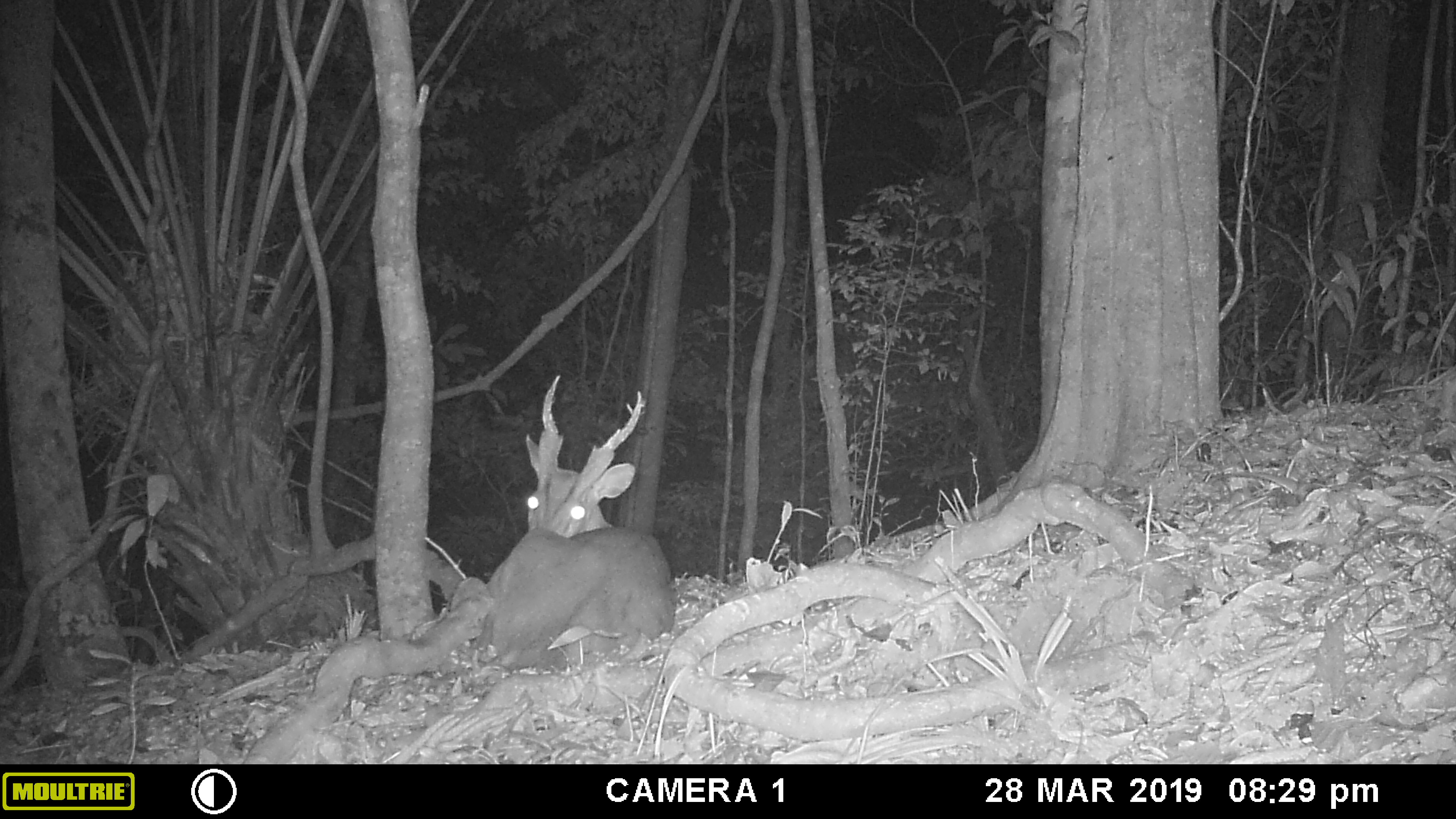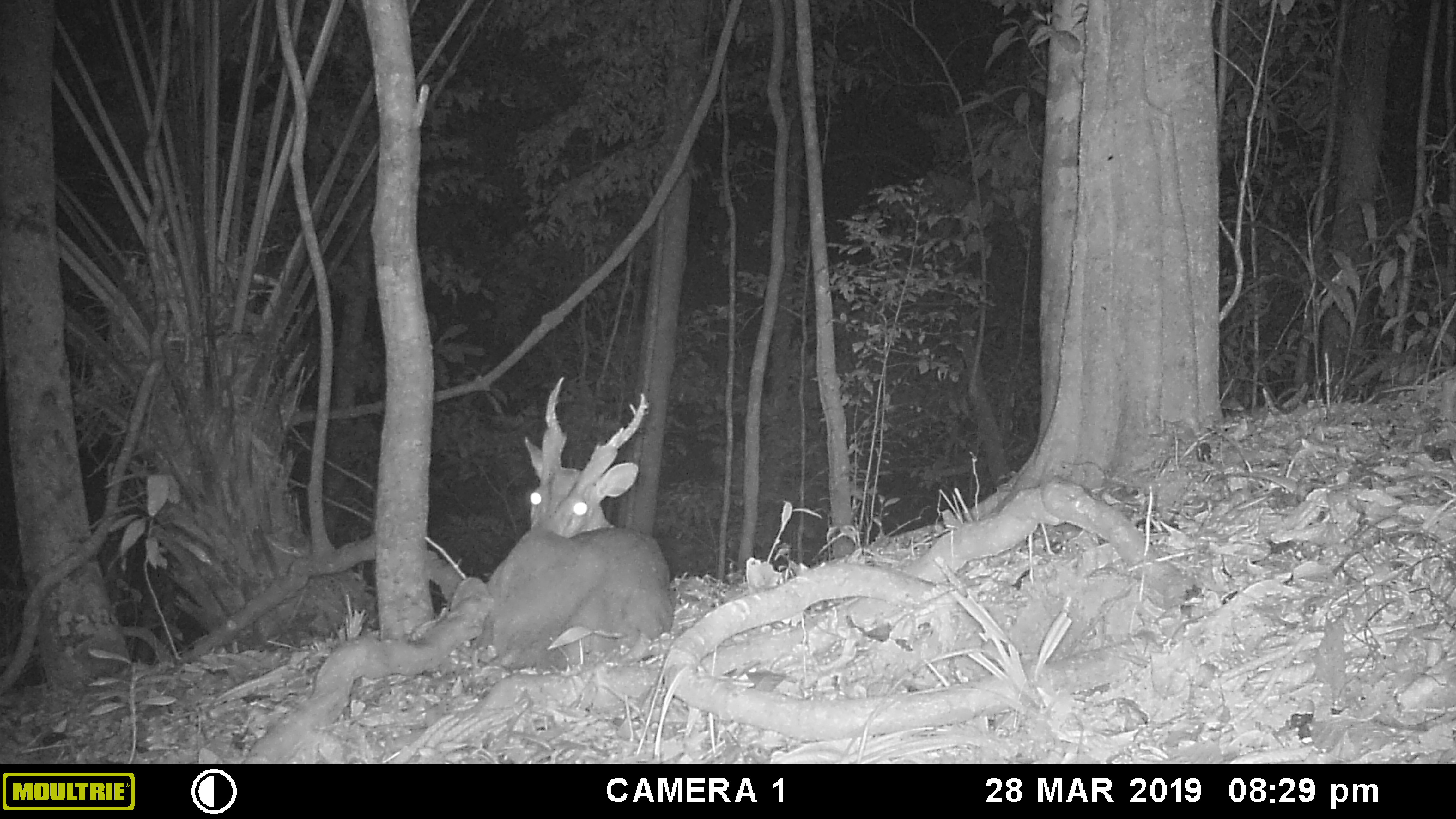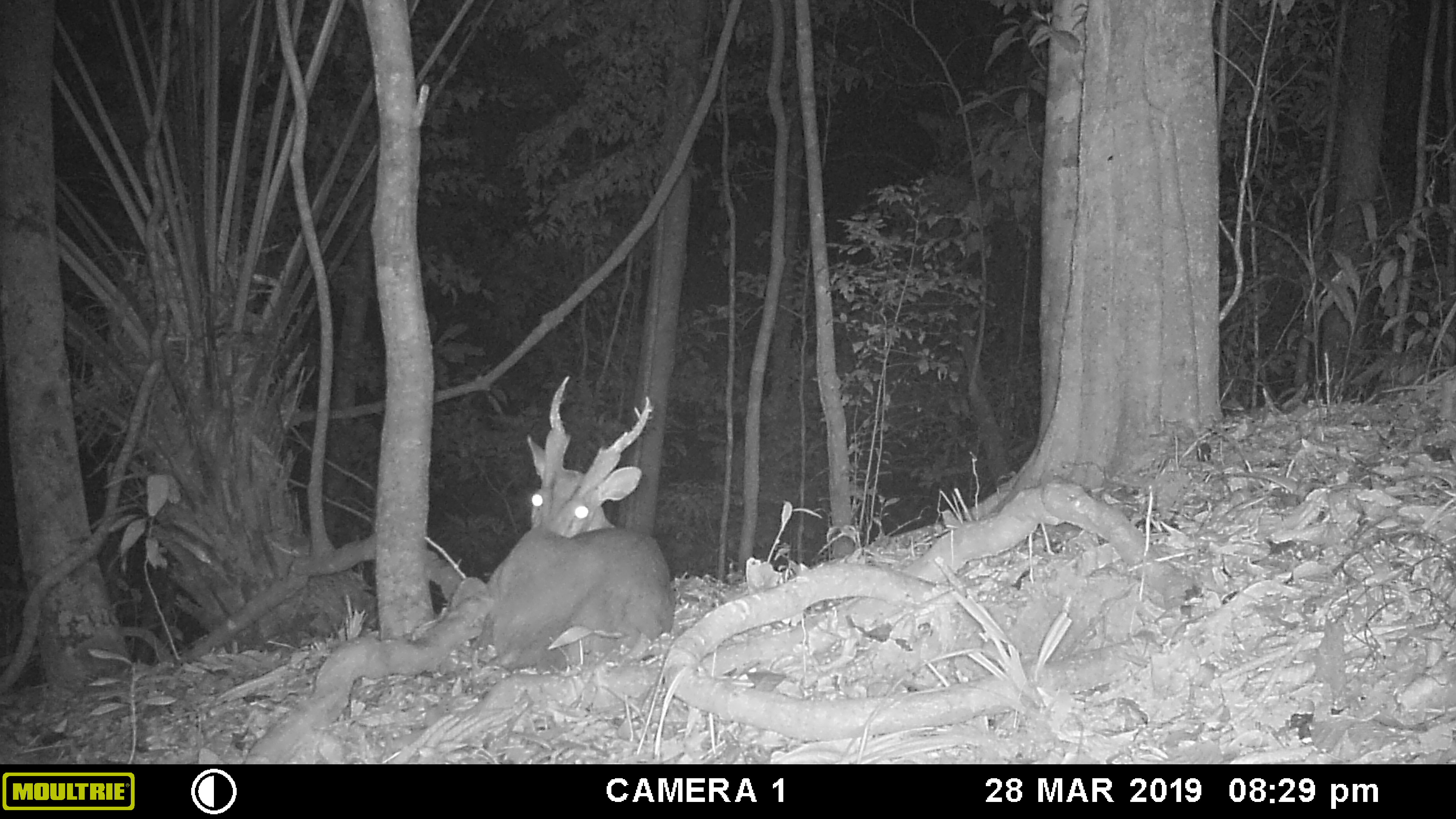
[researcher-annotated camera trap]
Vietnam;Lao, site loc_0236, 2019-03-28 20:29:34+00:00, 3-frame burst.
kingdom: Animalia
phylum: Chordata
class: Mammalia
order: Artiodactyla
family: Cervidae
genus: Muntiacus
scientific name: Muntiacus vuquangensis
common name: large-antlered muntjac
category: large antlered muntjac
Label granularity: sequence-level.